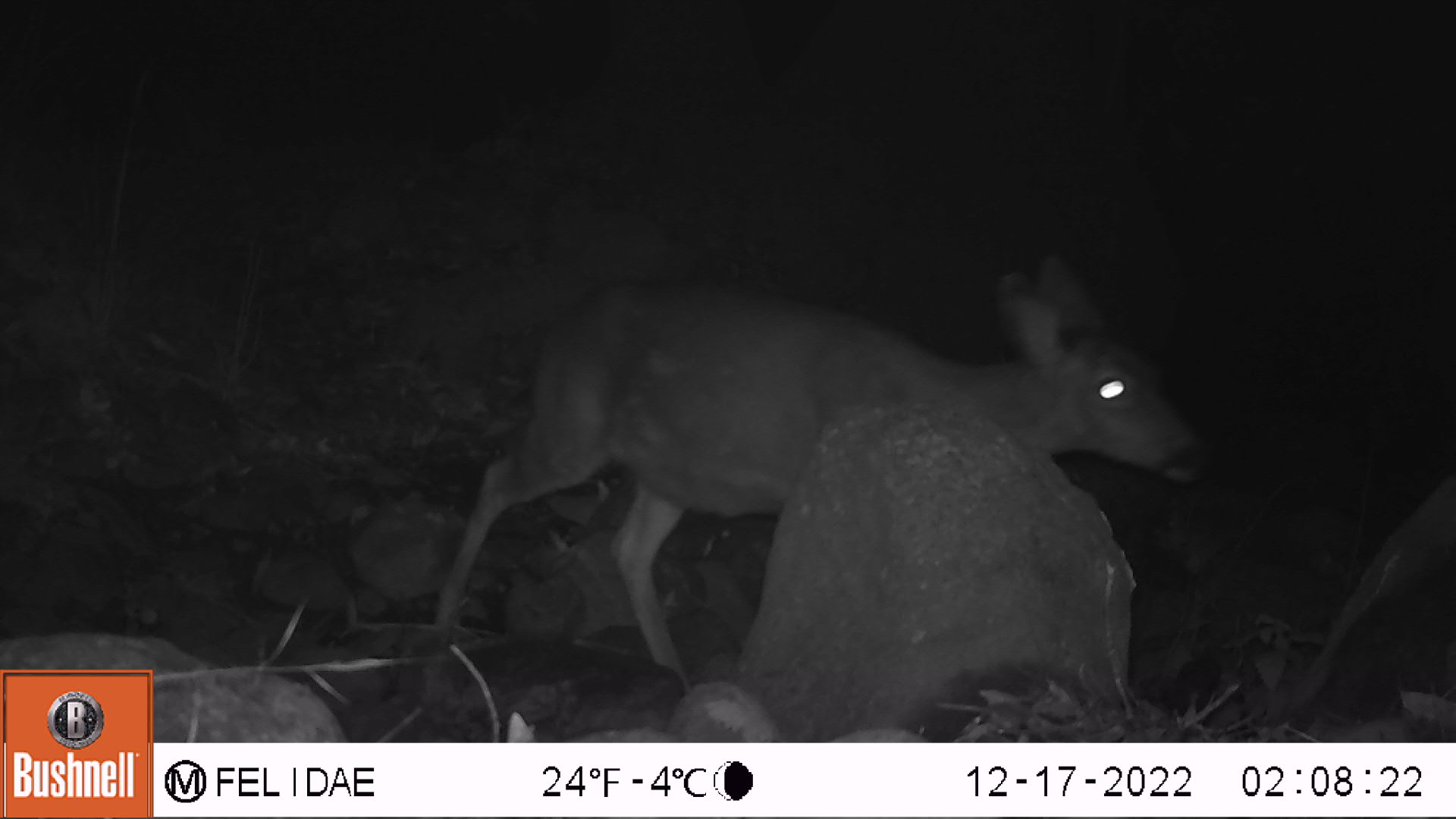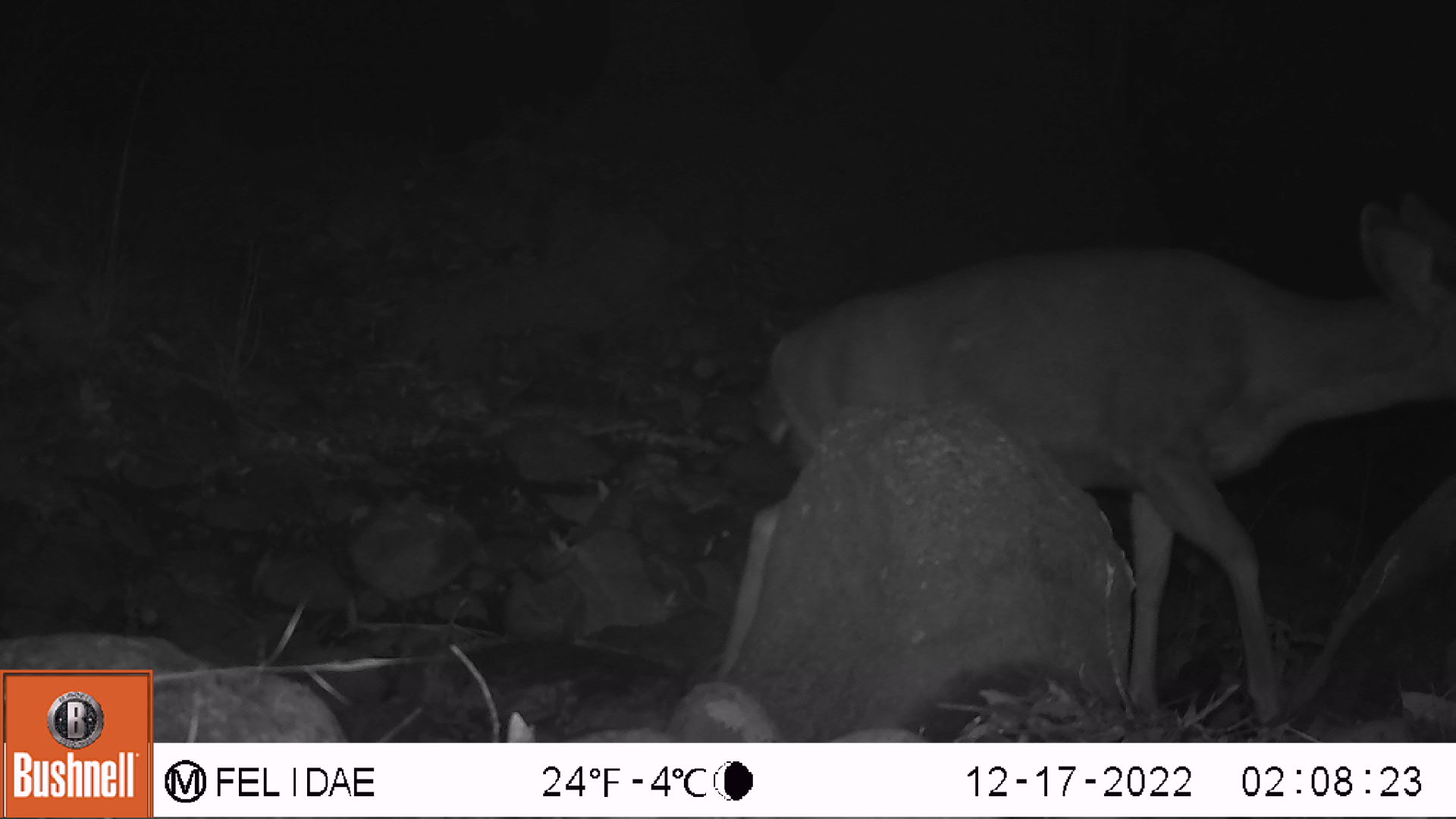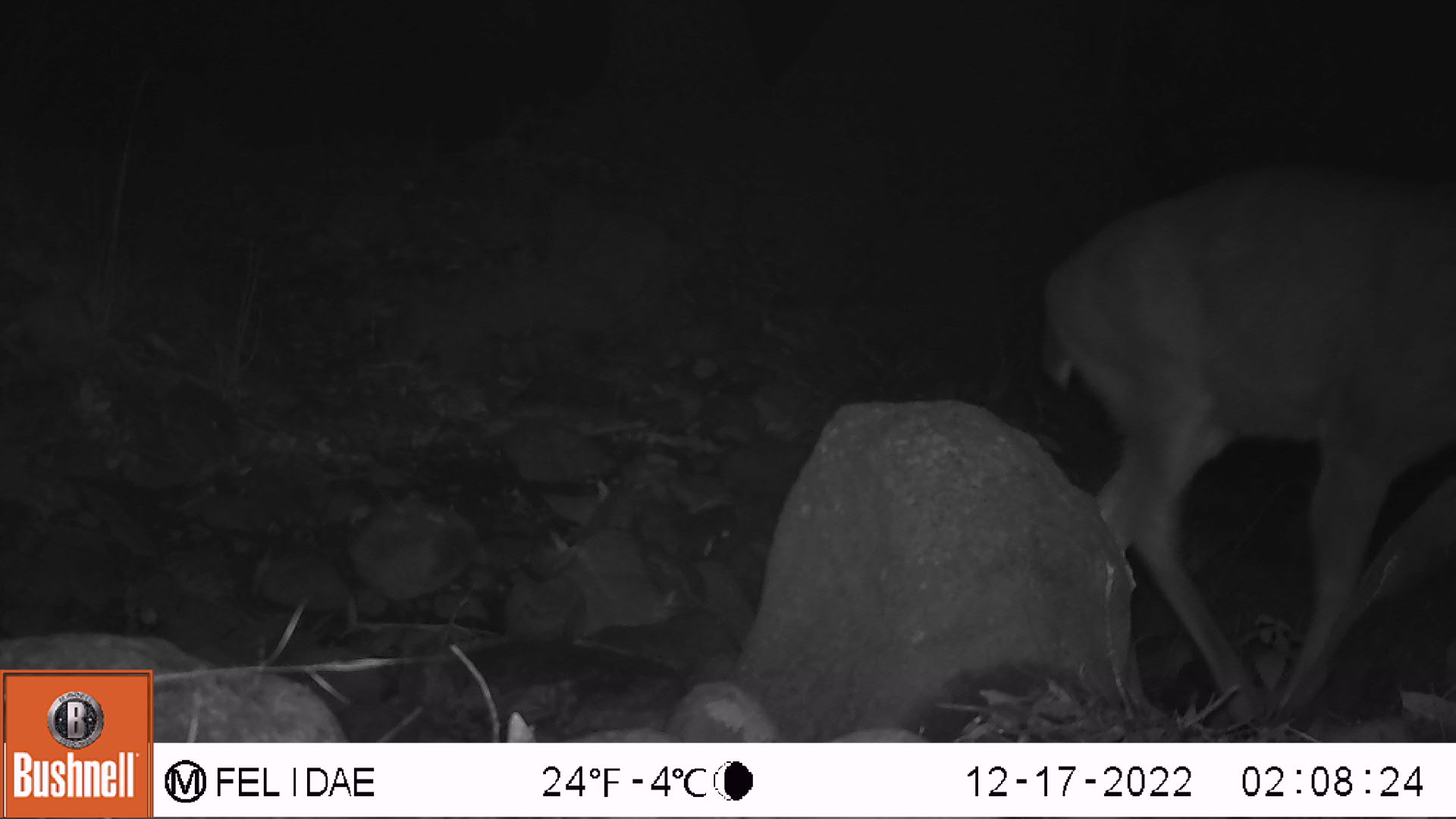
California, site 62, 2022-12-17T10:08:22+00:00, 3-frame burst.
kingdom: Animalia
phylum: Chordata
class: Mammalia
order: Artiodactyla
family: Cervidae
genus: Odocoileus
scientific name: Odocoileus hemionus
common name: mule deer